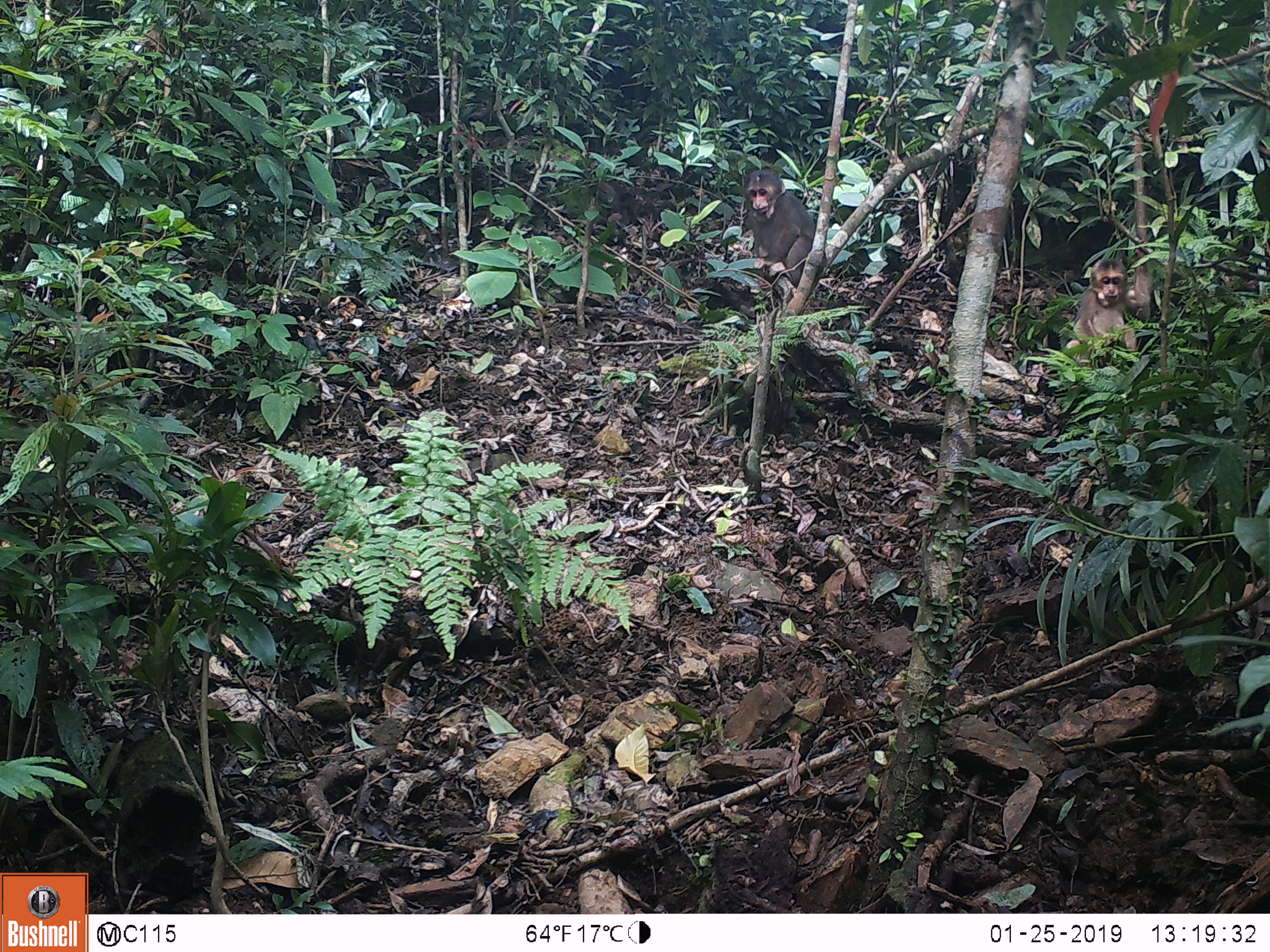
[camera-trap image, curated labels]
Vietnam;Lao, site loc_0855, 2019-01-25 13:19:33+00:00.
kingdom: Animalia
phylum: Chordata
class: Mammalia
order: Primates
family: Cercopithecidae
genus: Macaca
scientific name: Macaca arctoides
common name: stump-tailed macaque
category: stump tailed macaque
Stump tailed macaque (stump-tailed macaque) (Macaca arctoides). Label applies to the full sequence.